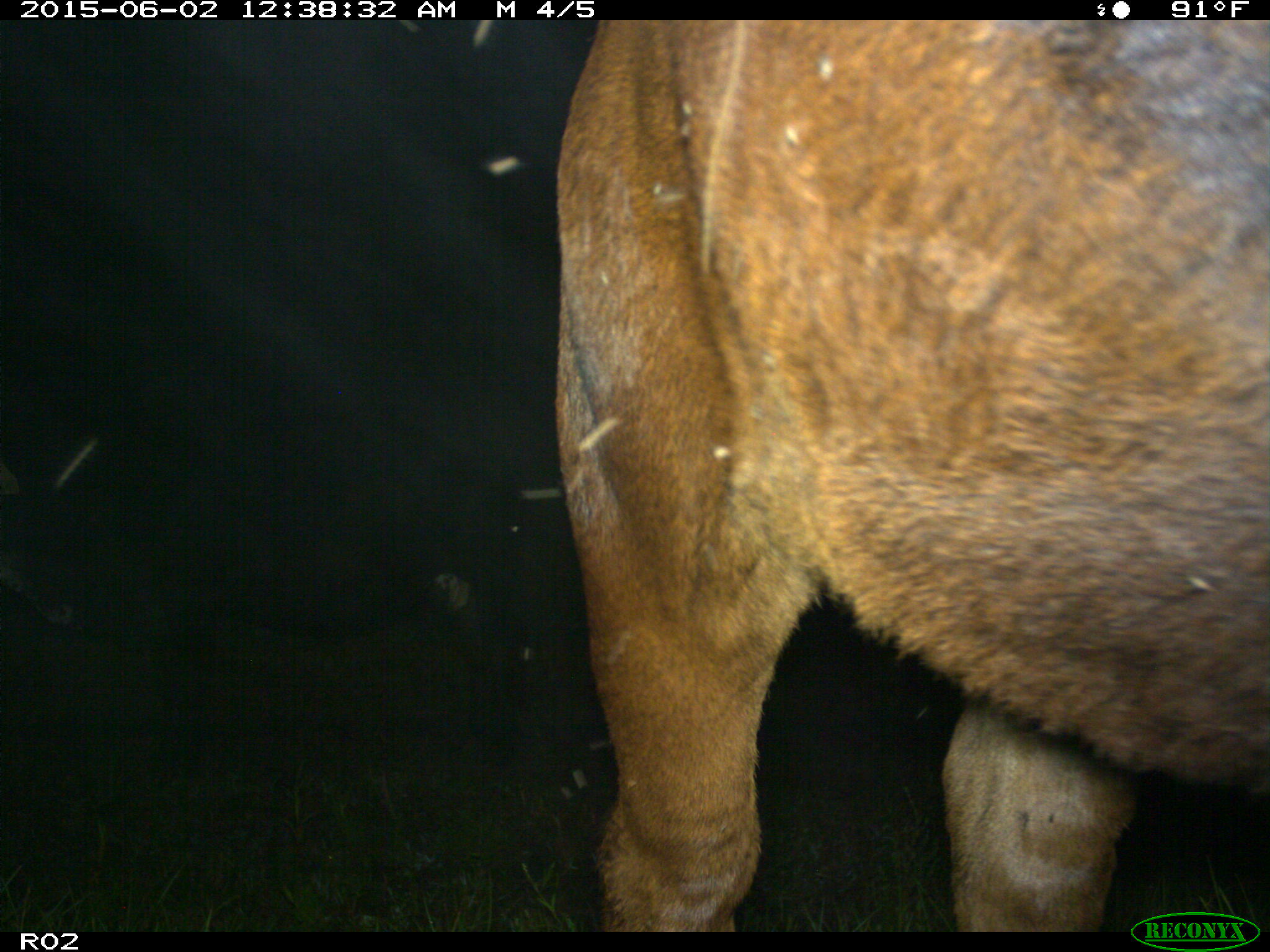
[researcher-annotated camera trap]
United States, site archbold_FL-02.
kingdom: Animalia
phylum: Chordata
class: Mammalia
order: Artiodactyla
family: Bovidae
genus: Bos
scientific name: Bos taurus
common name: domestic cow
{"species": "Bos taurus (domestic cow)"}